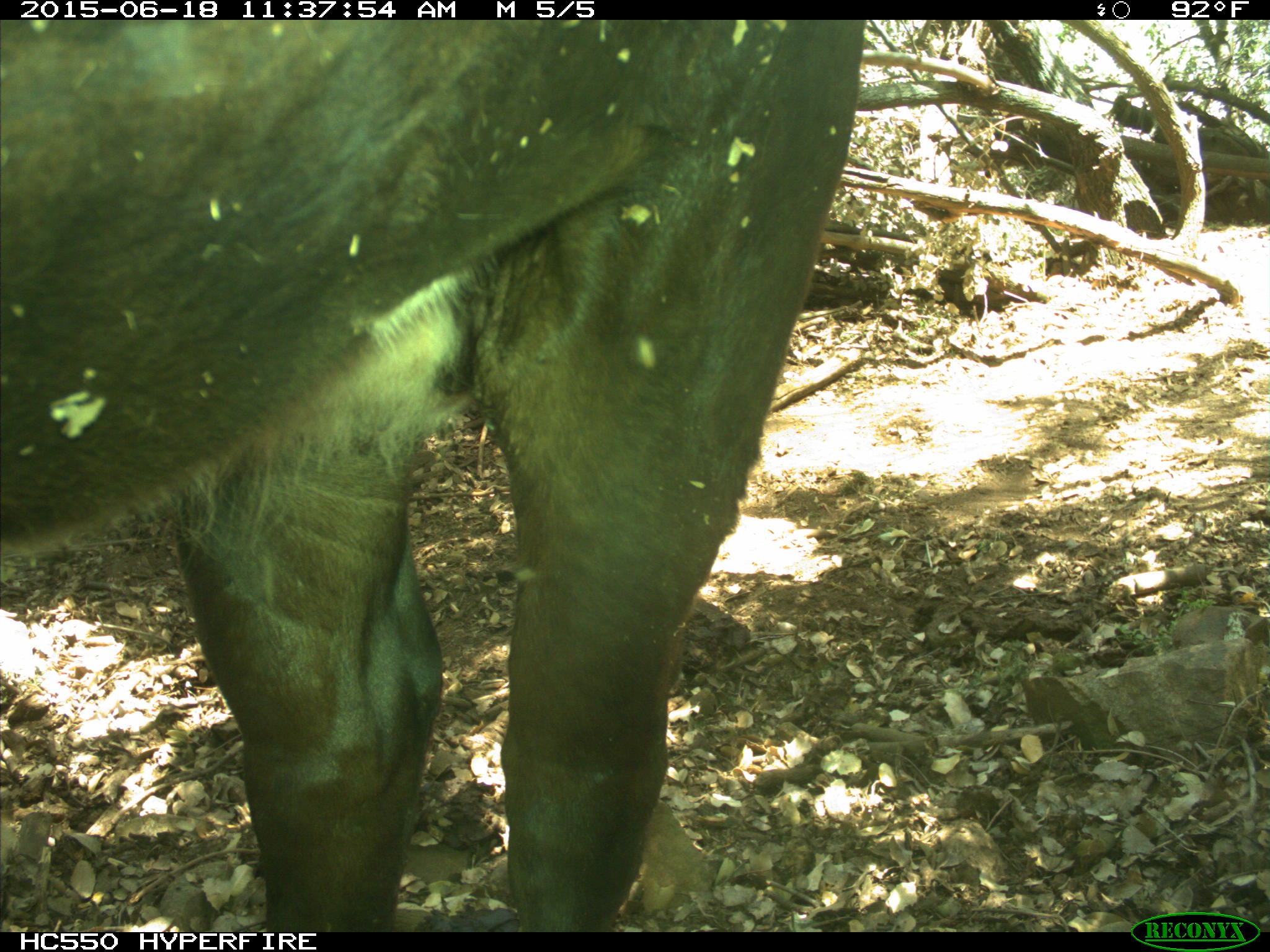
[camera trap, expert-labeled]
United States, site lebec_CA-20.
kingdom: Animalia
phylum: Chordata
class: Mammalia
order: Artiodactyla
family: Bovidae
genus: Bos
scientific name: Bos taurus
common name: domestic cow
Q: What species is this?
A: Bos taurus (domestic cow).